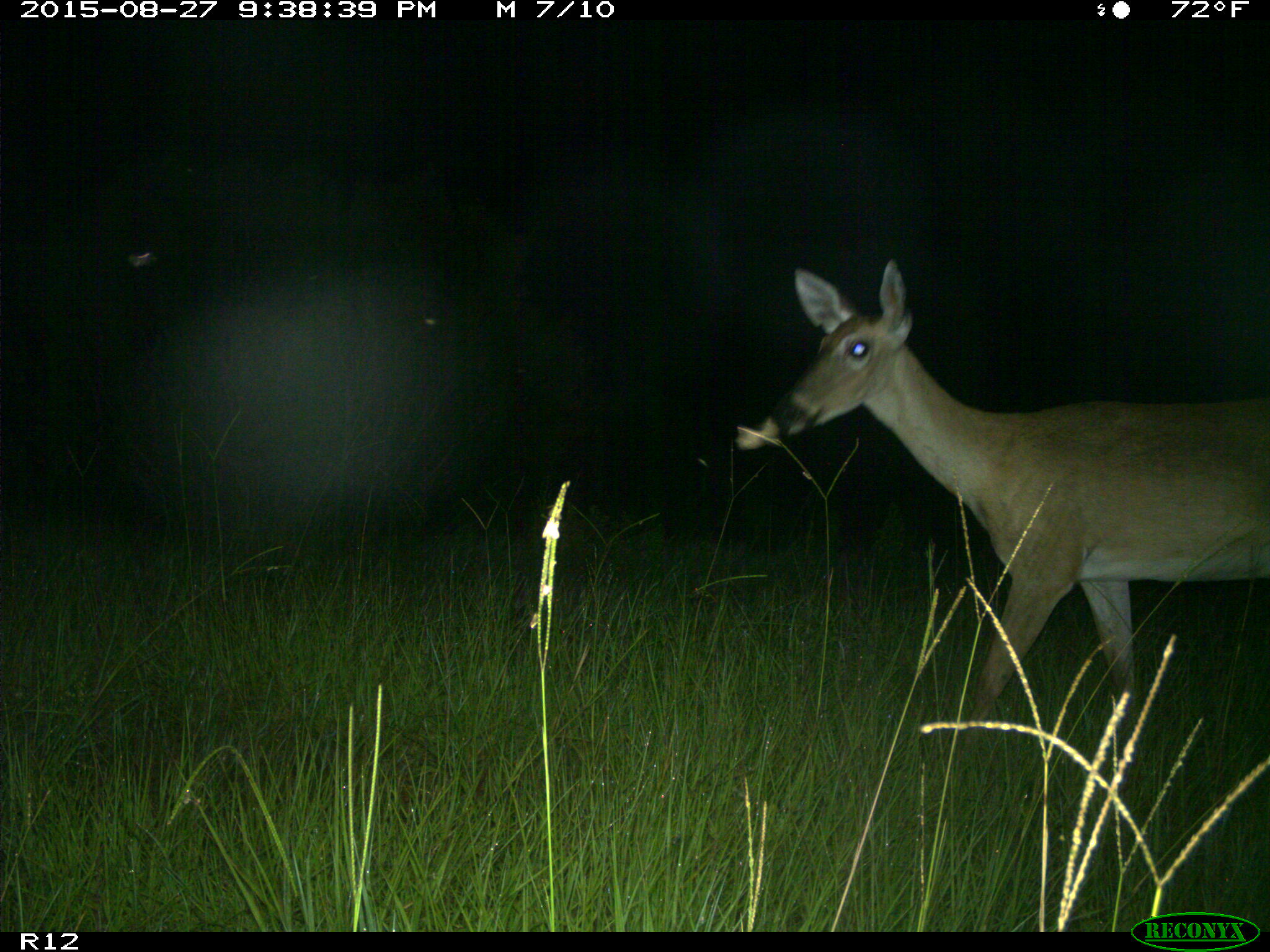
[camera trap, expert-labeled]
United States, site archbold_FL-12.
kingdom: Animalia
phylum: Chordata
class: Mammalia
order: Artiodactyla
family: Cervidae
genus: Odocoileus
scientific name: Odocoileus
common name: deer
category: unidentified deer